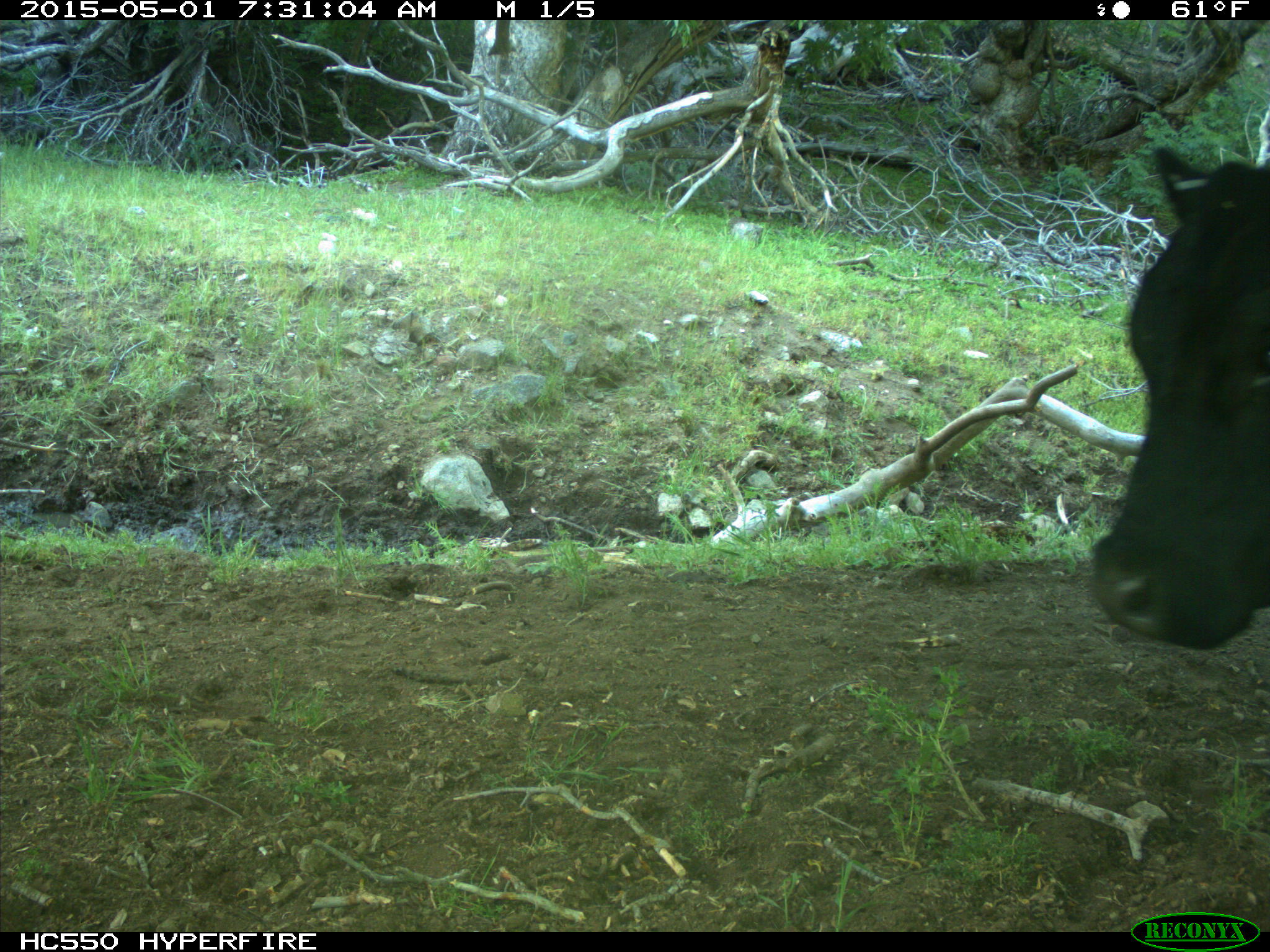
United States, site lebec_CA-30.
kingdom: Animalia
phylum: Chordata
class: Mammalia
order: Artiodactyla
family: Bovidae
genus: Bos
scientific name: Bos taurus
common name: domestic cow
Bos taurus (domestic cow).